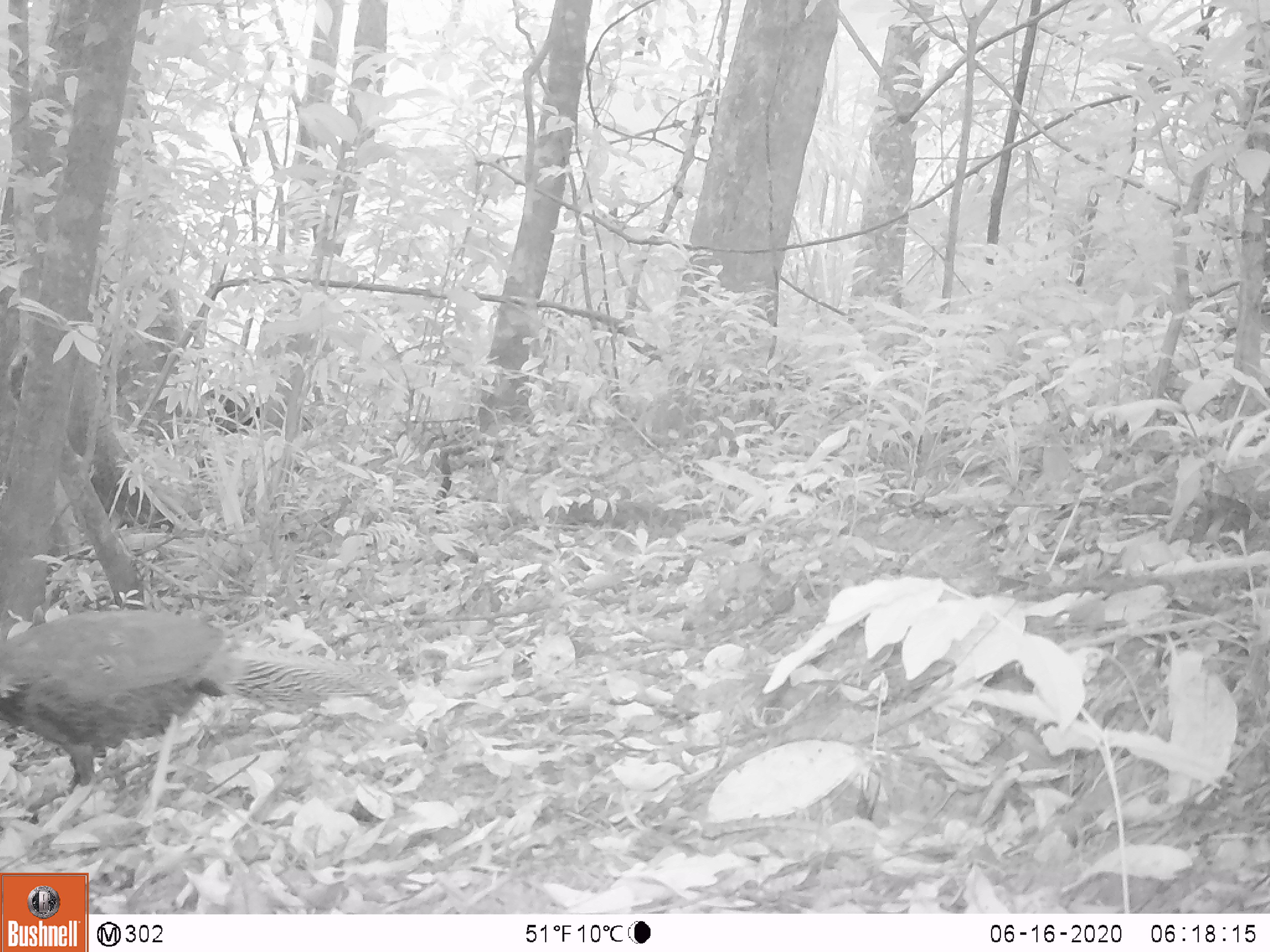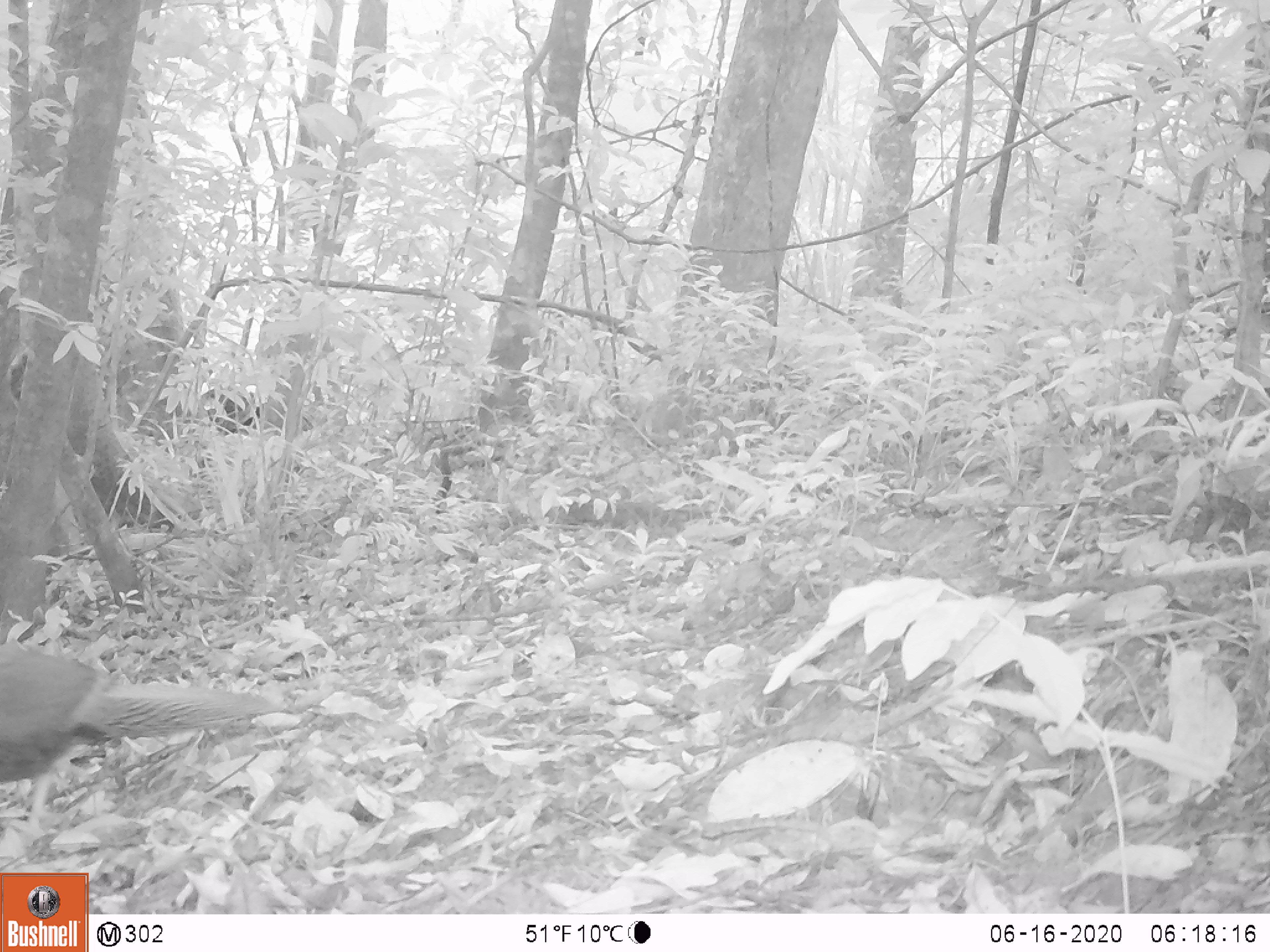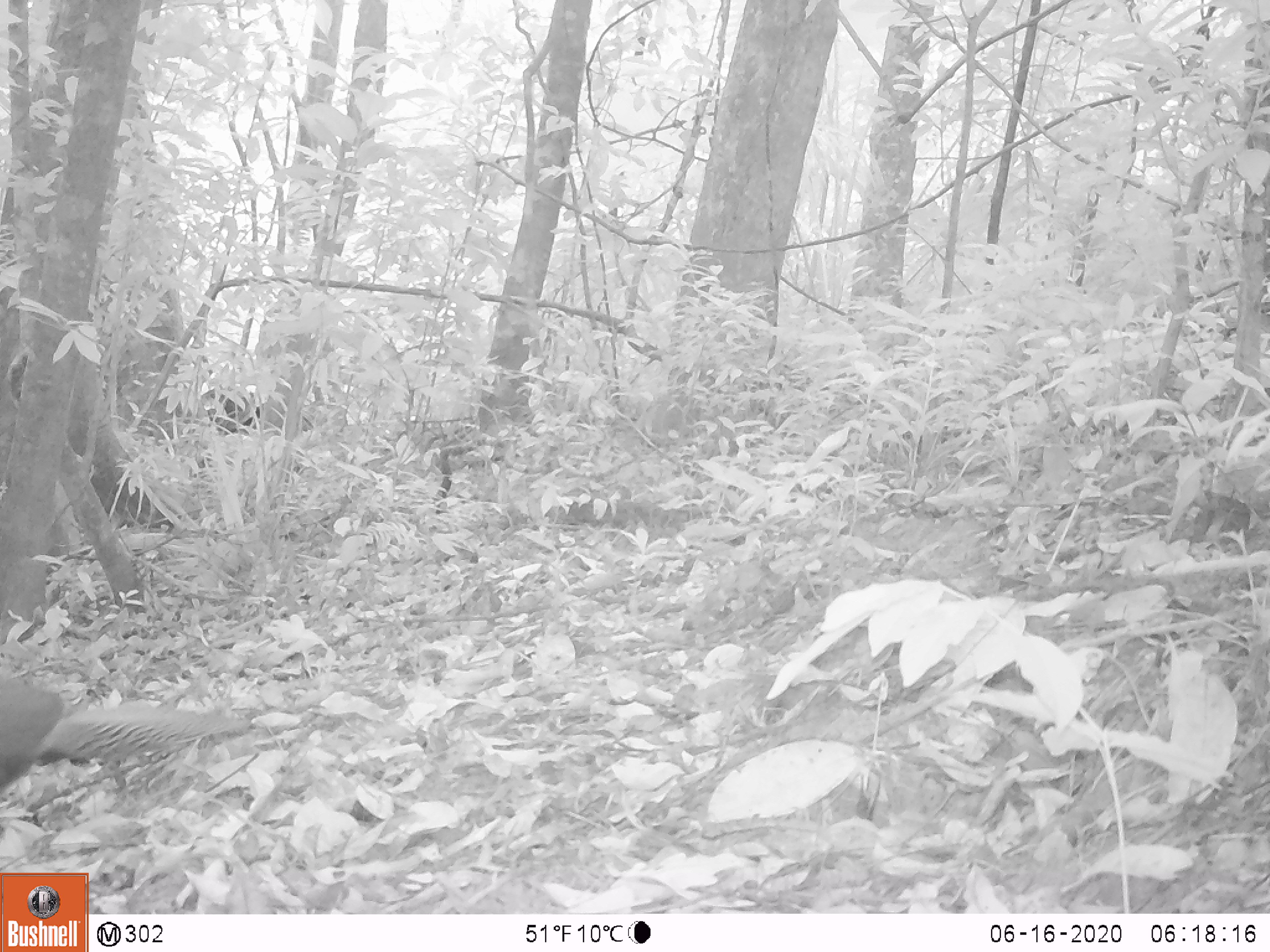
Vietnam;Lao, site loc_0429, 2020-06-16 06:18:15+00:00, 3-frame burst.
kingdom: Animalia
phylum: Chordata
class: Aves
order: Galliformes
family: Phasianidae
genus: Lophura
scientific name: Lophura nycthemera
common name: silver pheasant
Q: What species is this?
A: Silver pheasant (Lophura nycthemera).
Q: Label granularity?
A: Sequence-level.